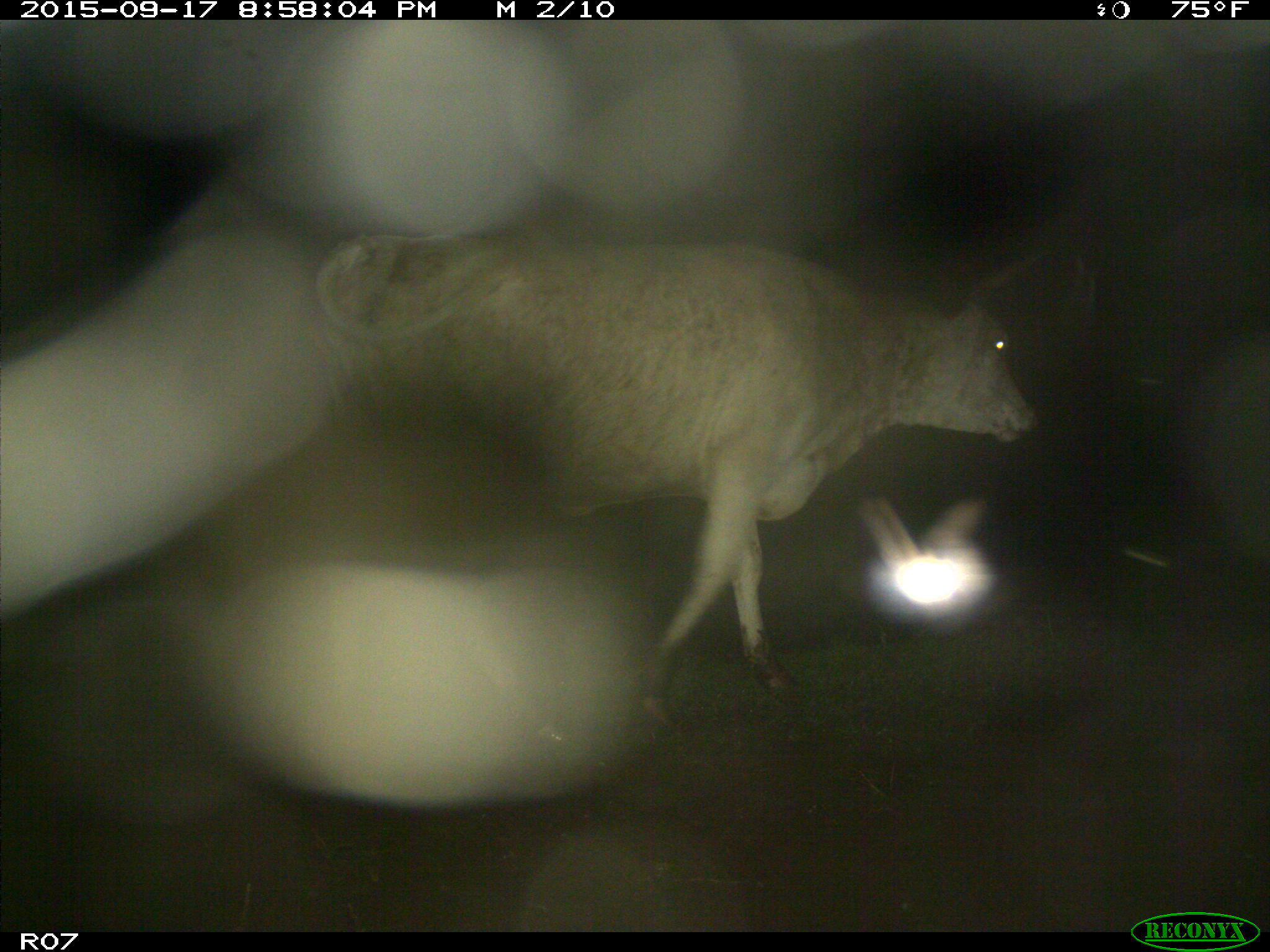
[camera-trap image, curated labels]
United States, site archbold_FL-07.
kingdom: Animalia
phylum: Chordata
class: Mammalia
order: Artiodactyla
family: Bovidae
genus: Bos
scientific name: Bos taurus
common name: domestic cow